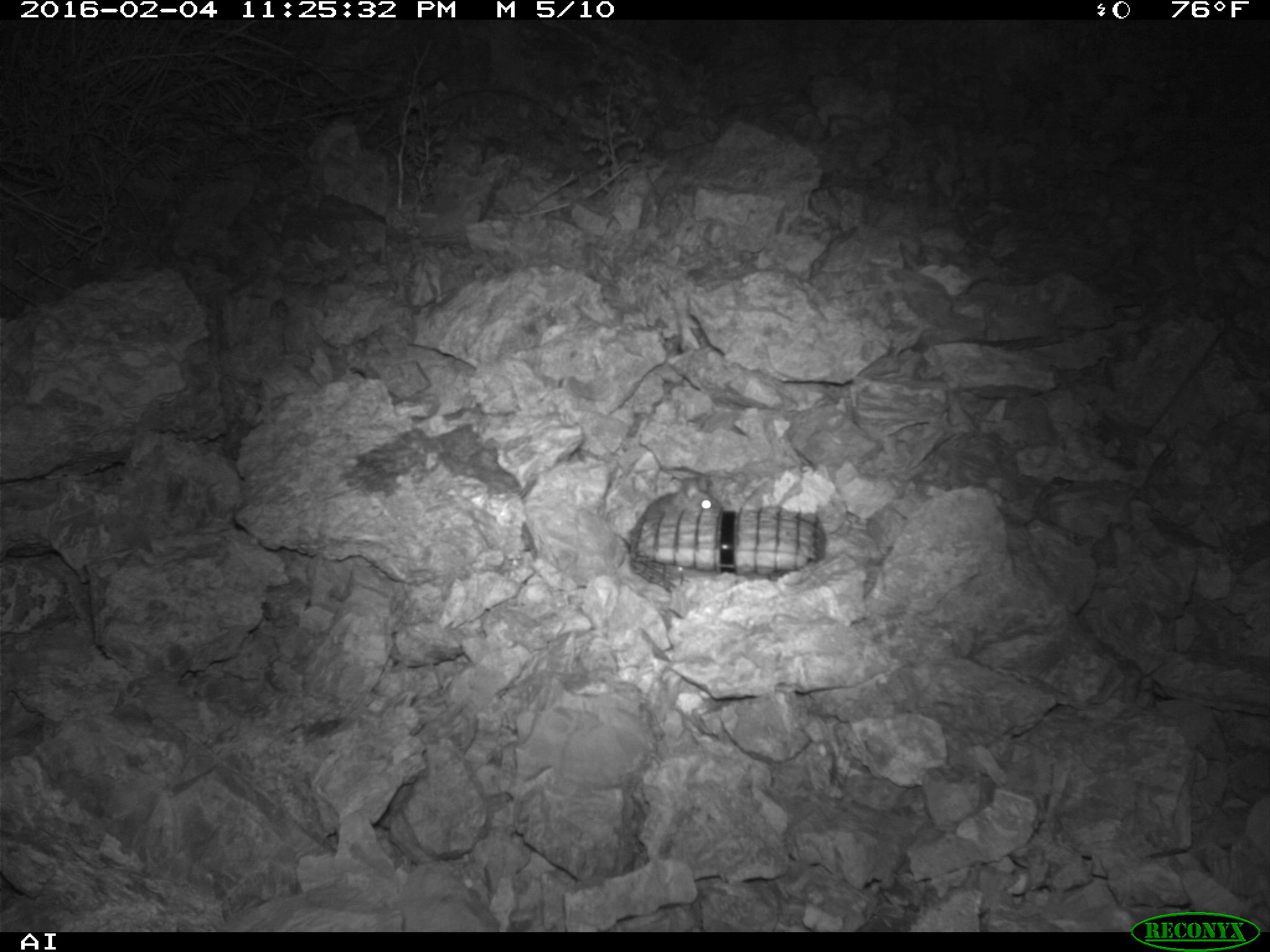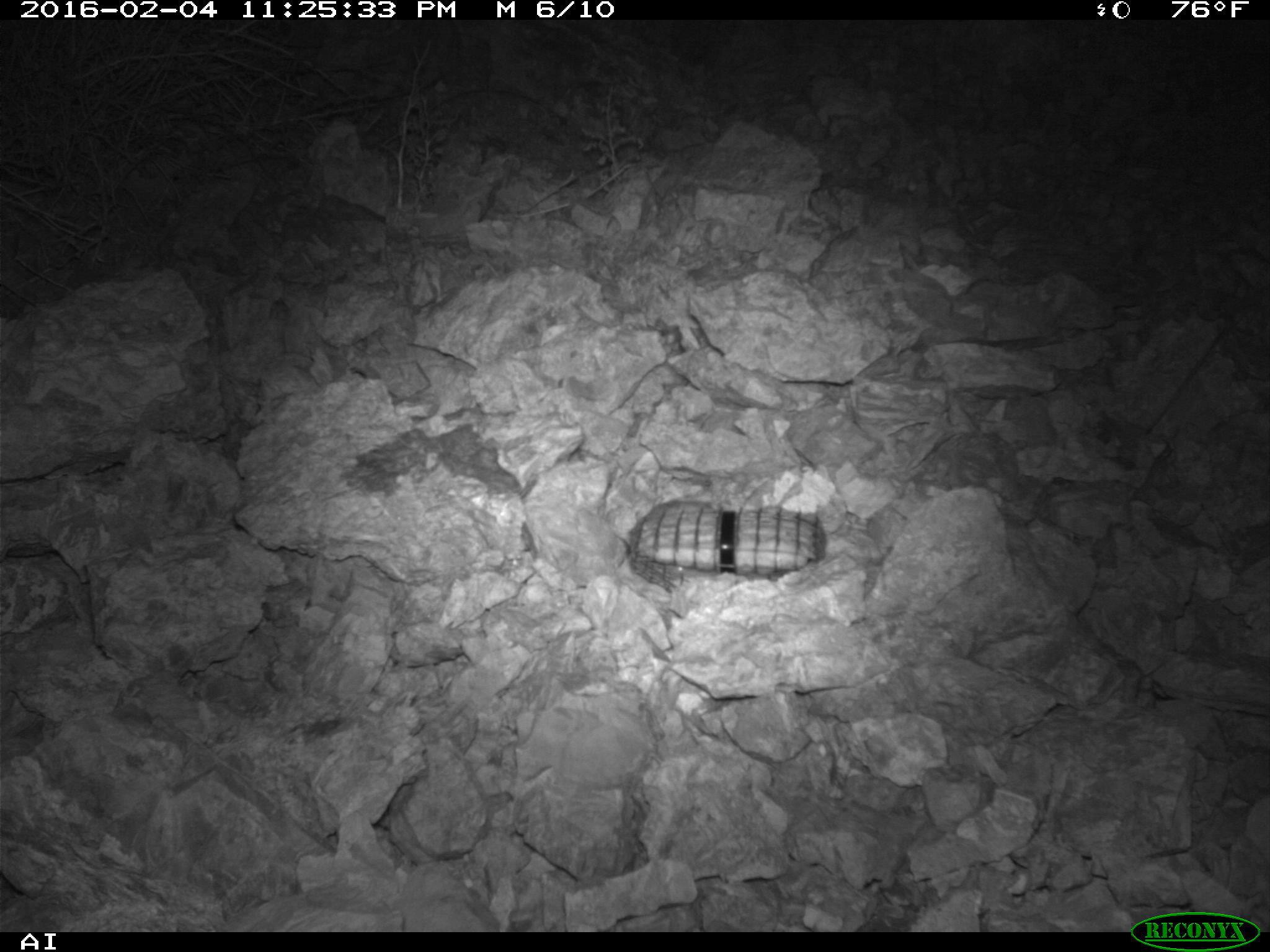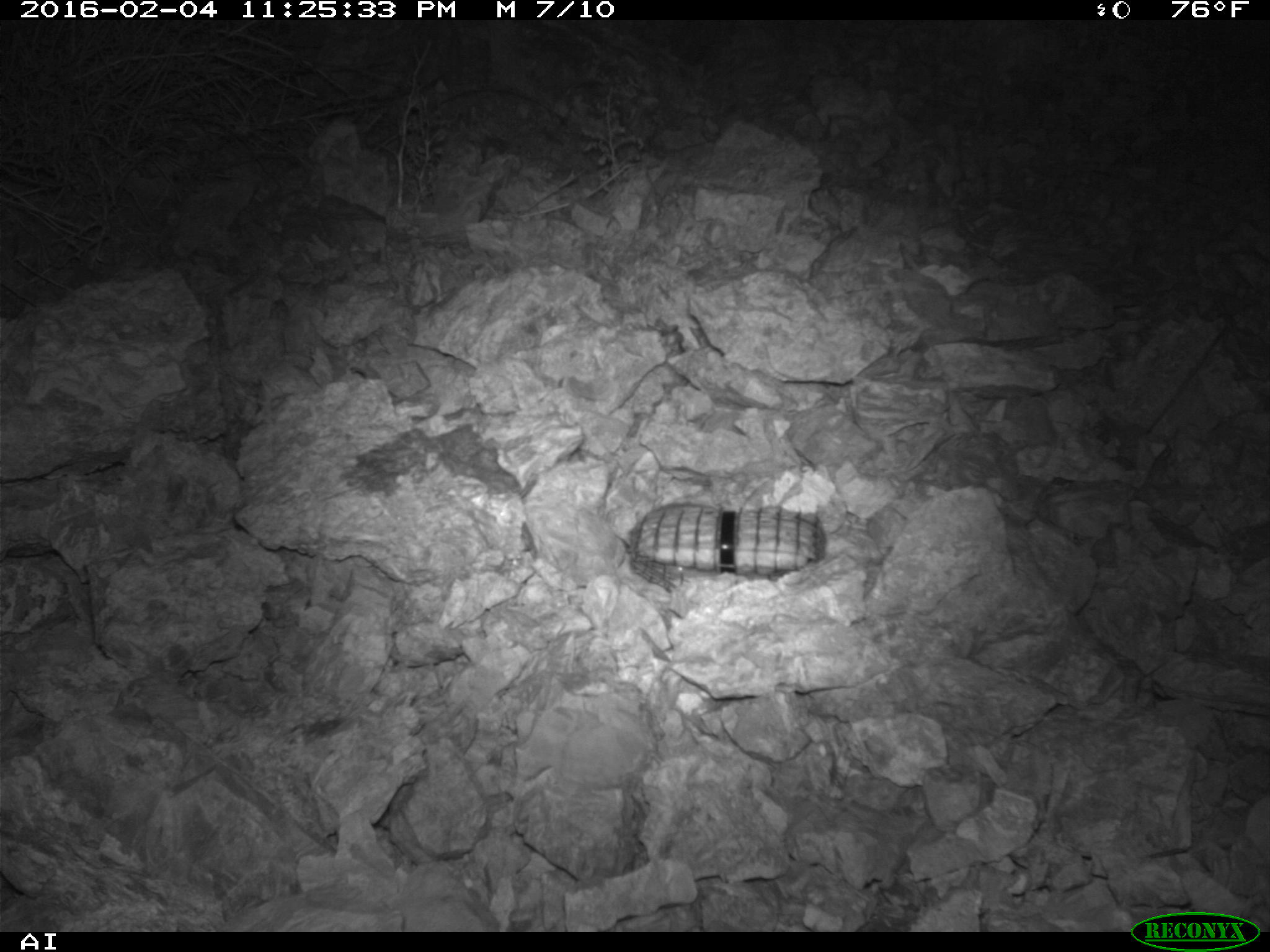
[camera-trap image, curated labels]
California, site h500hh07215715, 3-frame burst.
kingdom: Animalia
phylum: Chordata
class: Mammalia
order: Rodentia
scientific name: Rodentia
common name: rodent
Rodent (Rodentia).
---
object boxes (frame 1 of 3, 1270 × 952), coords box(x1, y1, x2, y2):
rodent: box(642, 475, 721, 520)